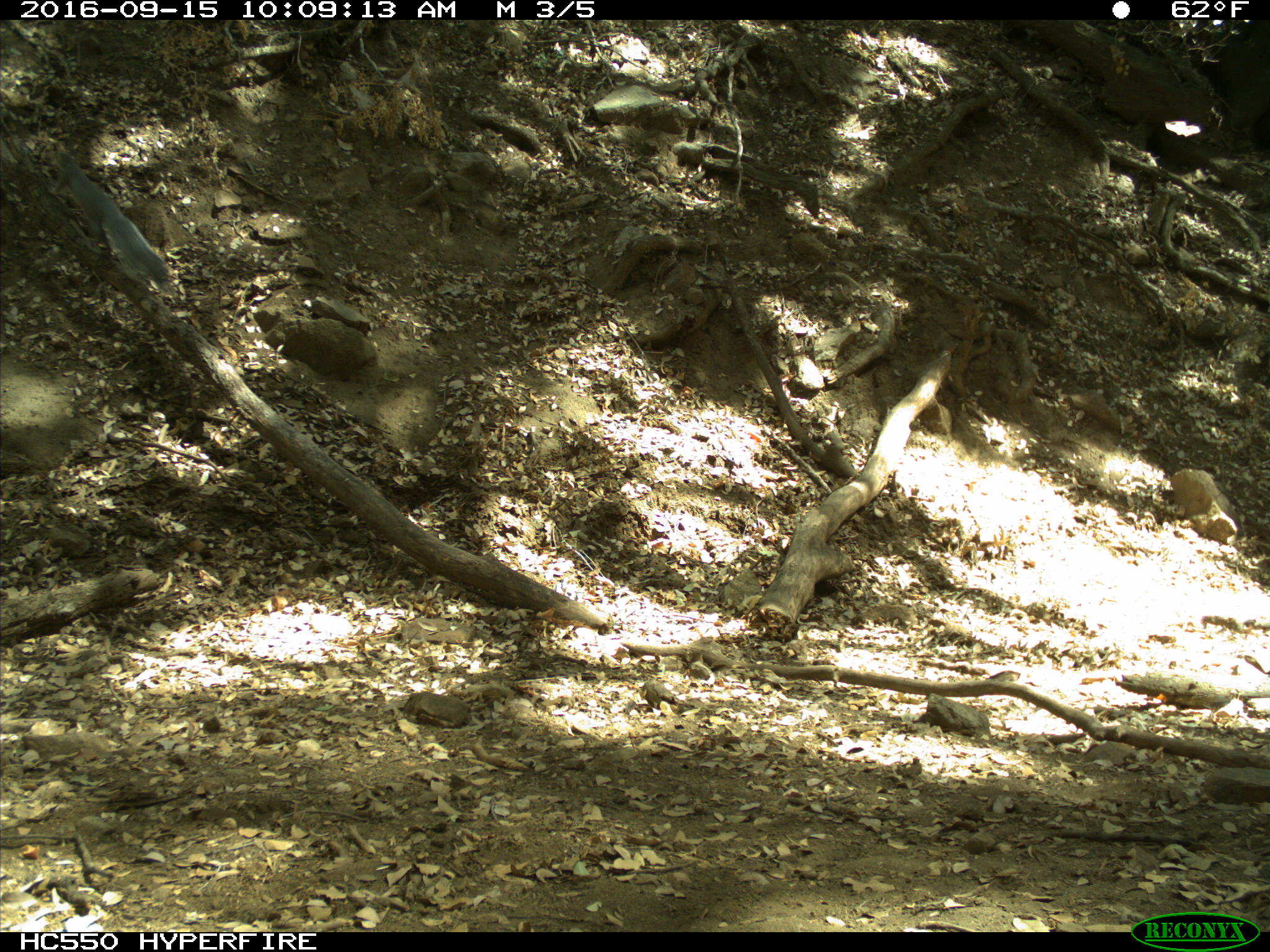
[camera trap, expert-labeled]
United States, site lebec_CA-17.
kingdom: Animalia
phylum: Chordata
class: Mammalia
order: Rodentia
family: Sciuridae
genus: Sciurus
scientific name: Sciurus carolinensis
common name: eastern gray squirrel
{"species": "Sciurus carolinensis (eastern gray squirrel)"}